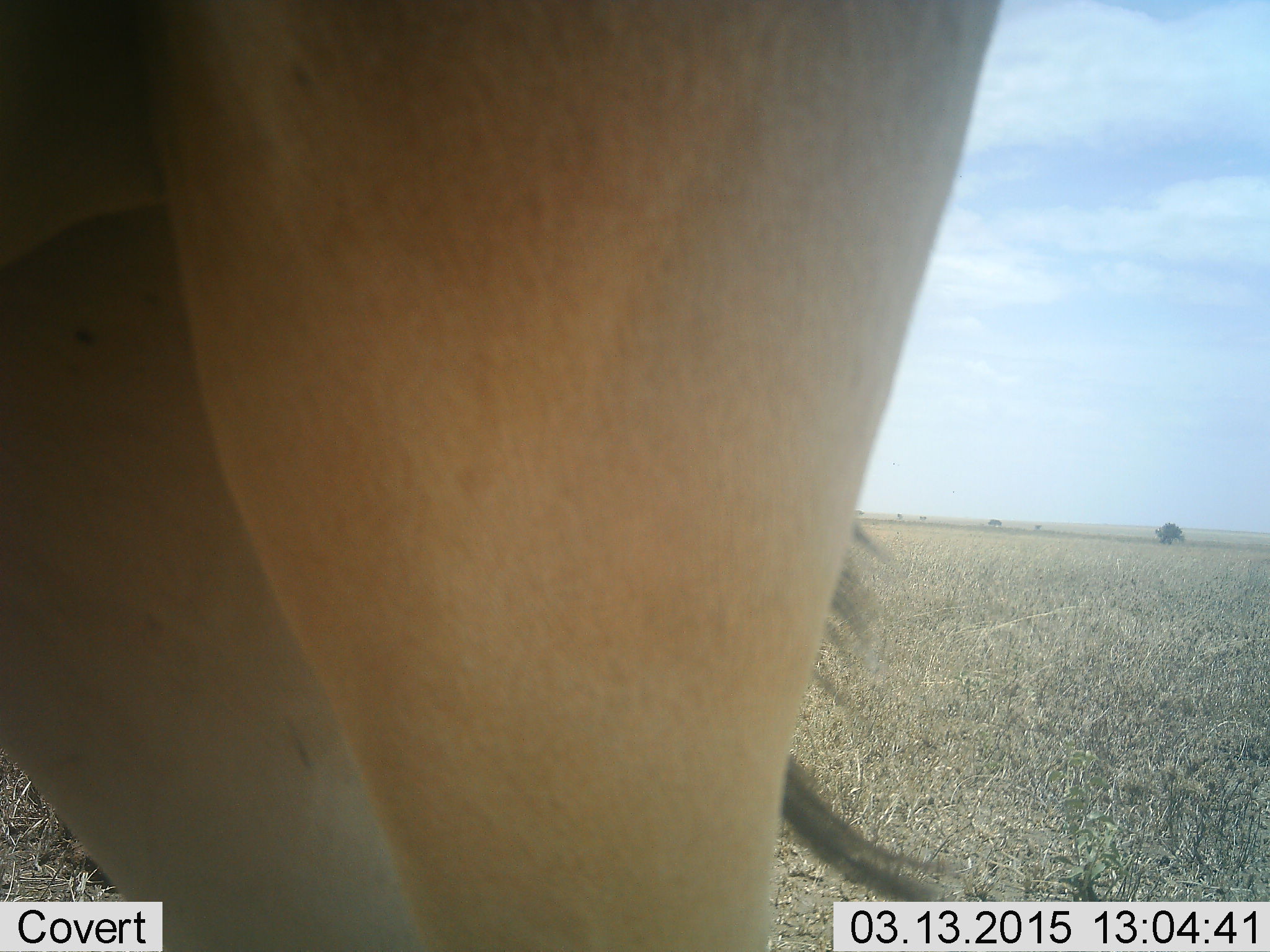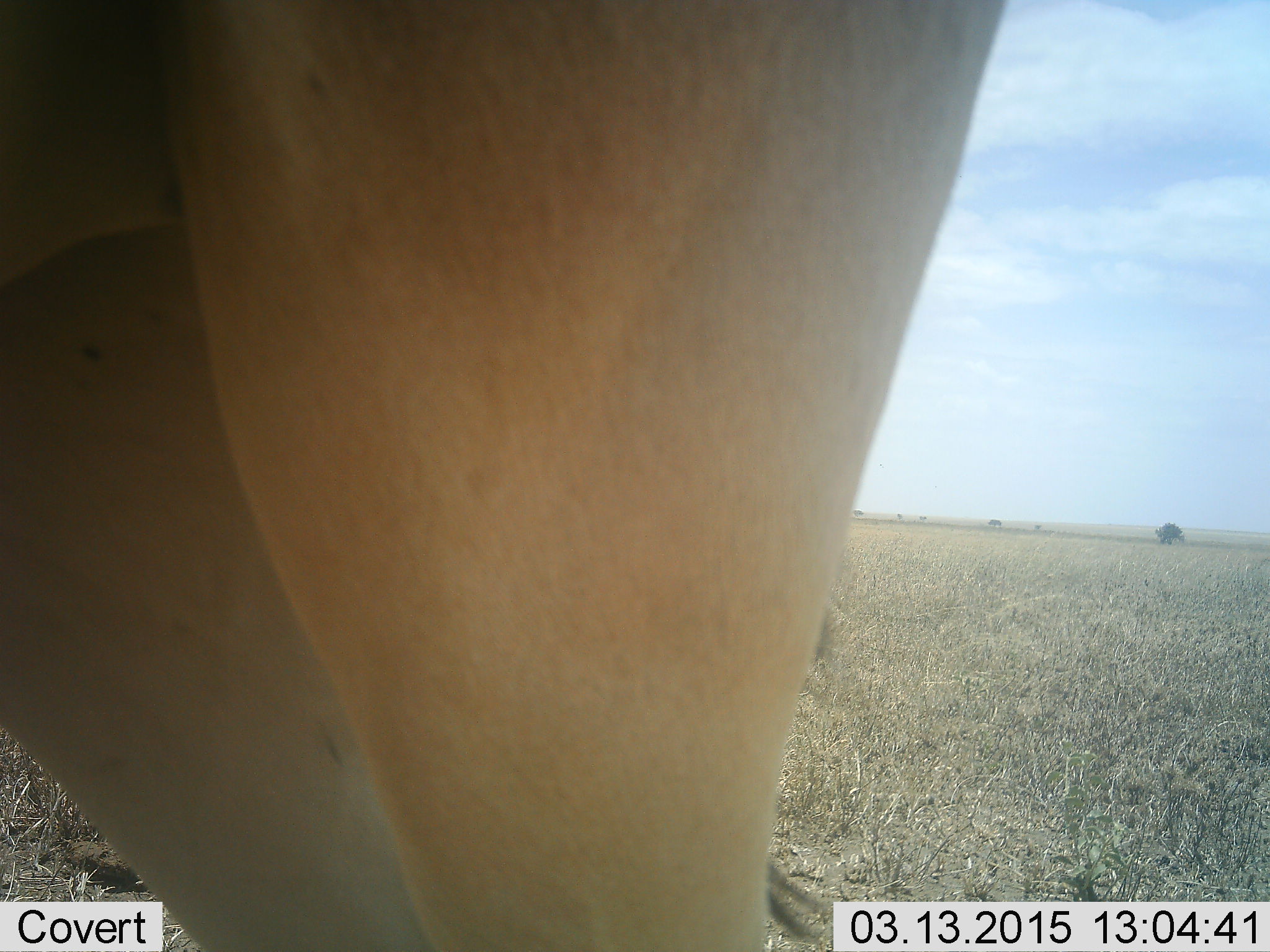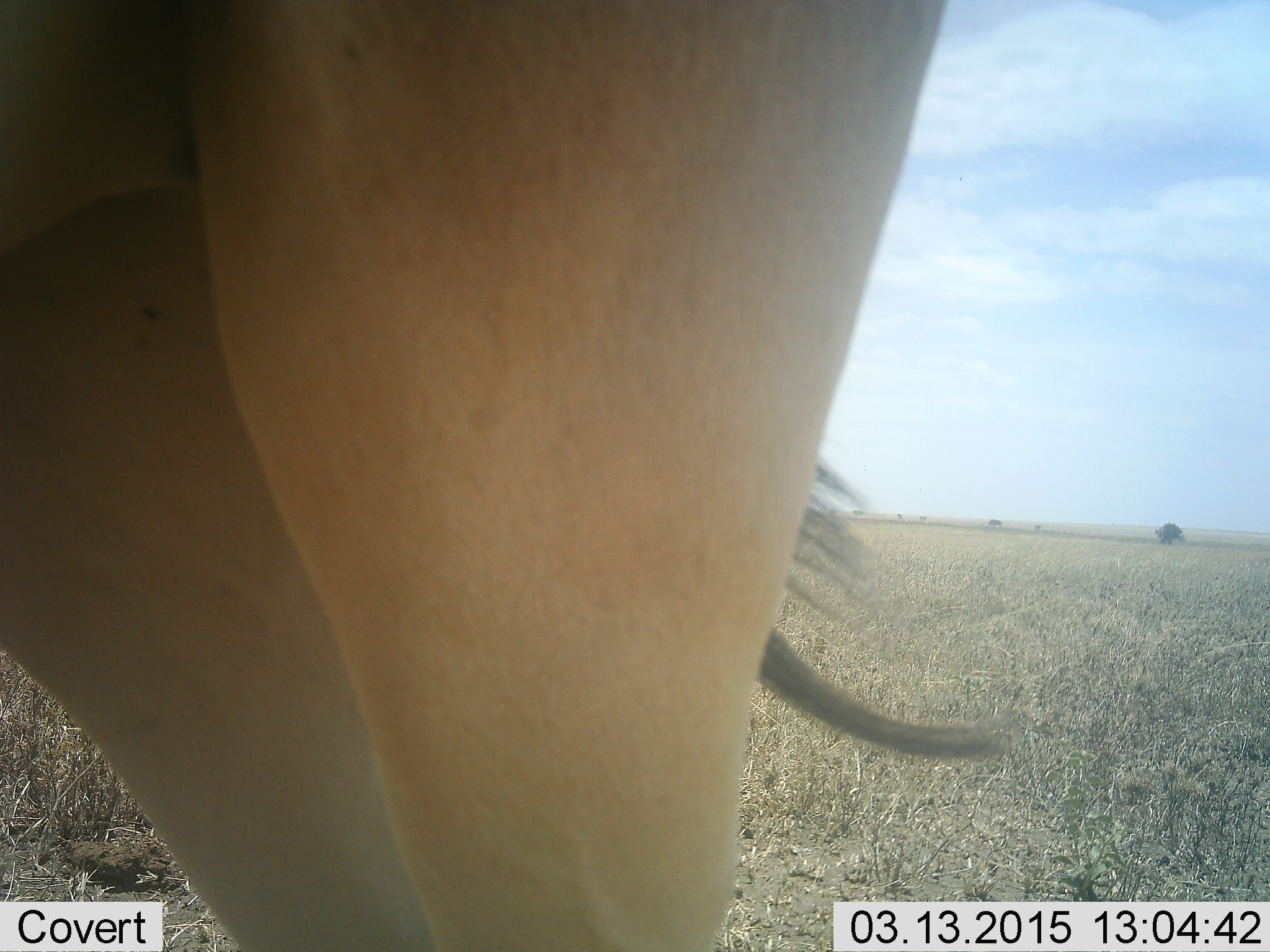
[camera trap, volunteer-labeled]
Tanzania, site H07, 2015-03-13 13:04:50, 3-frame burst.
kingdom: Animalia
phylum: Chordata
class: Mammalia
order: Artiodactyla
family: Bovidae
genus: Alcelaphus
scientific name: Alcelaphus buselaphus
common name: hartebeest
Hartebeest (Alcelaphus buselaphus), count 1. Behavior (volunteer vote fractions): standing 100%, resting 0%, moving 0%, interacting 0%. Young present (vote fraction): 0%. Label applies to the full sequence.